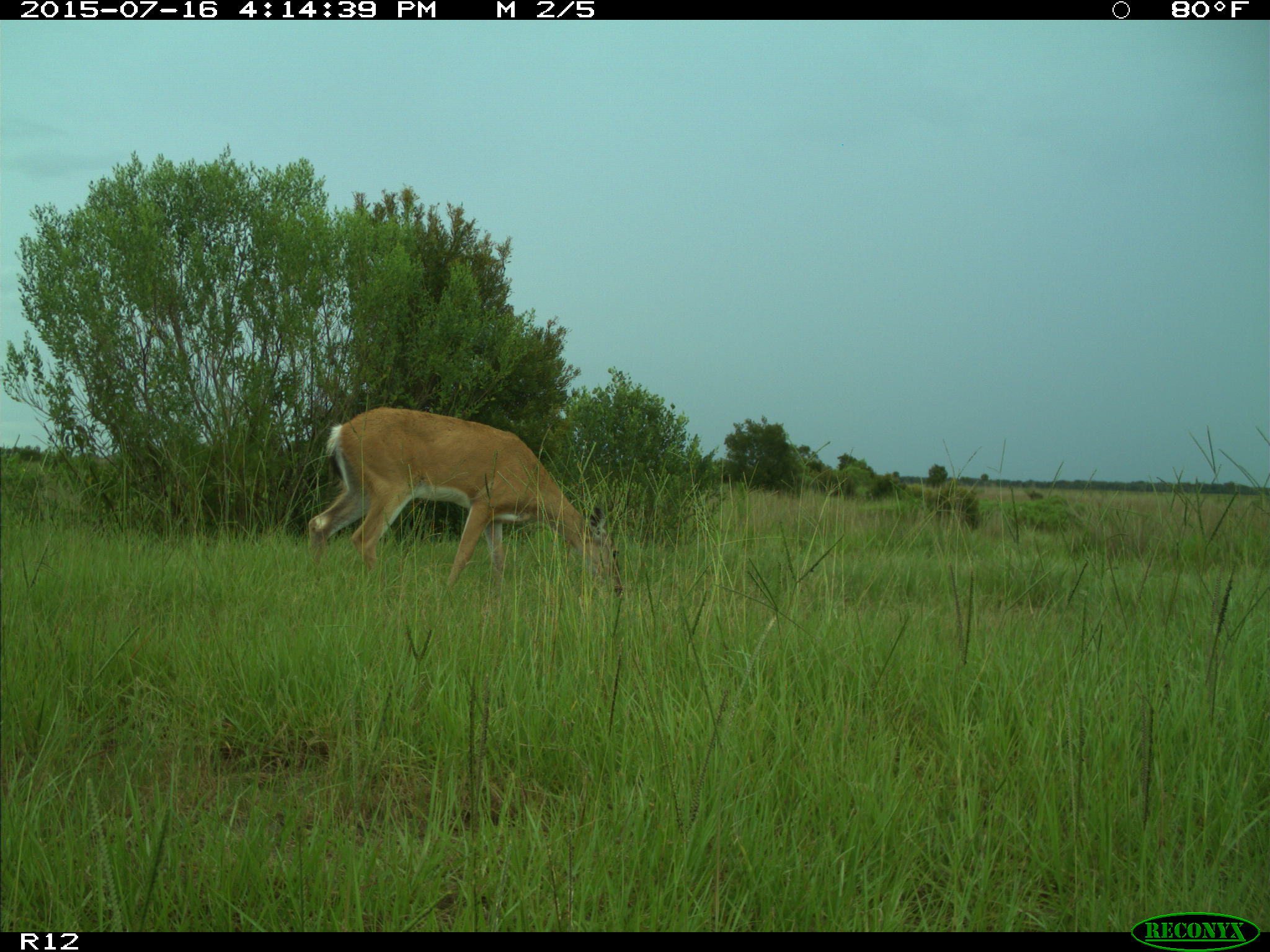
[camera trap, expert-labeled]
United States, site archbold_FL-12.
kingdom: Animalia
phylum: Chordata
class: Mammalia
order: Artiodactyla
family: Cervidae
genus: Odocoileus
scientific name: Odocoileus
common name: deer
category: unidentified deer